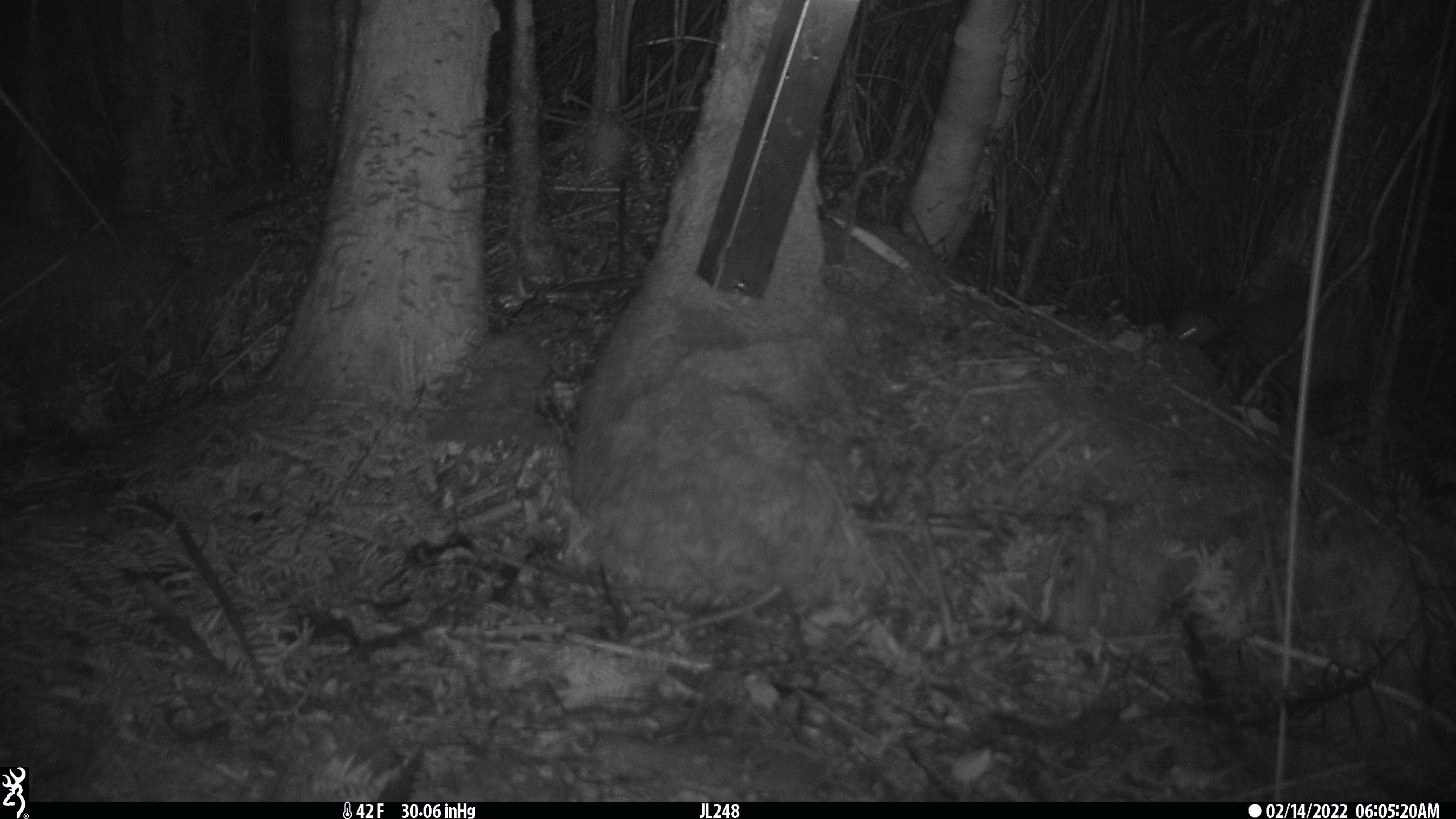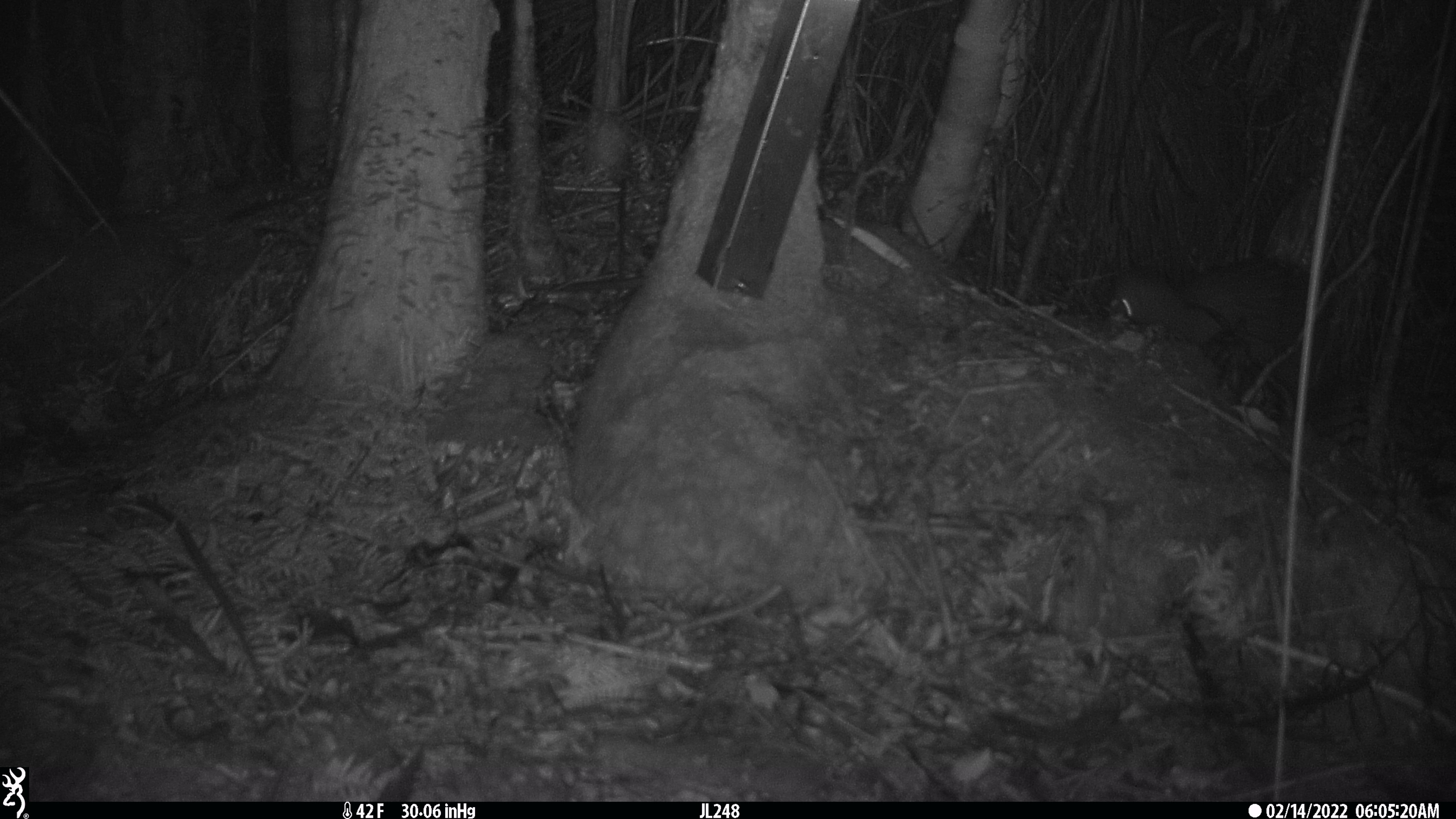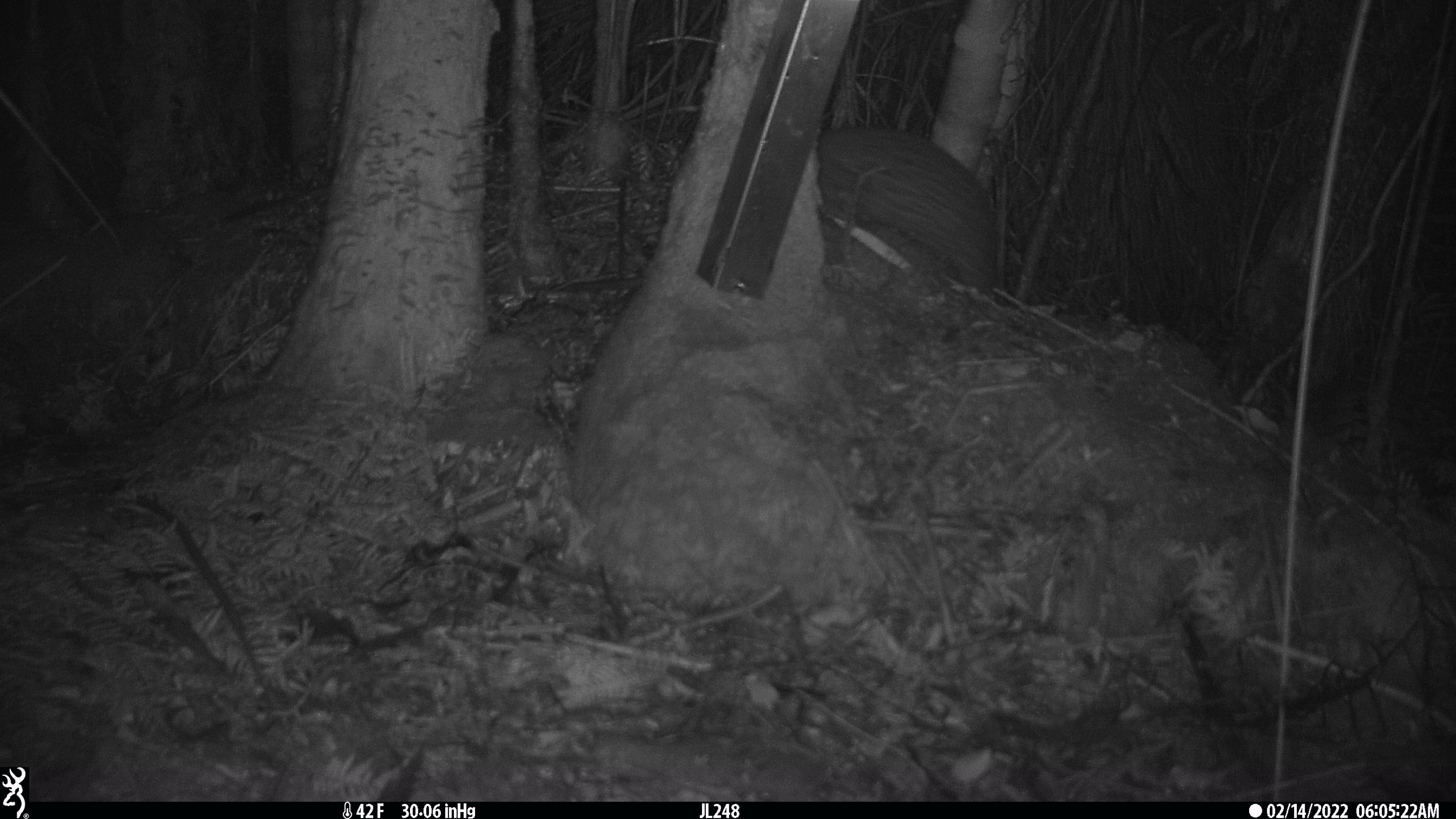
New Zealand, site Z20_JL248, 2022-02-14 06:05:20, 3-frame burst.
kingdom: Animalia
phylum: Chordata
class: Aves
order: Apterygiformes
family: Apterygidae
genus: Apteryx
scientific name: Apteryx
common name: kiwi